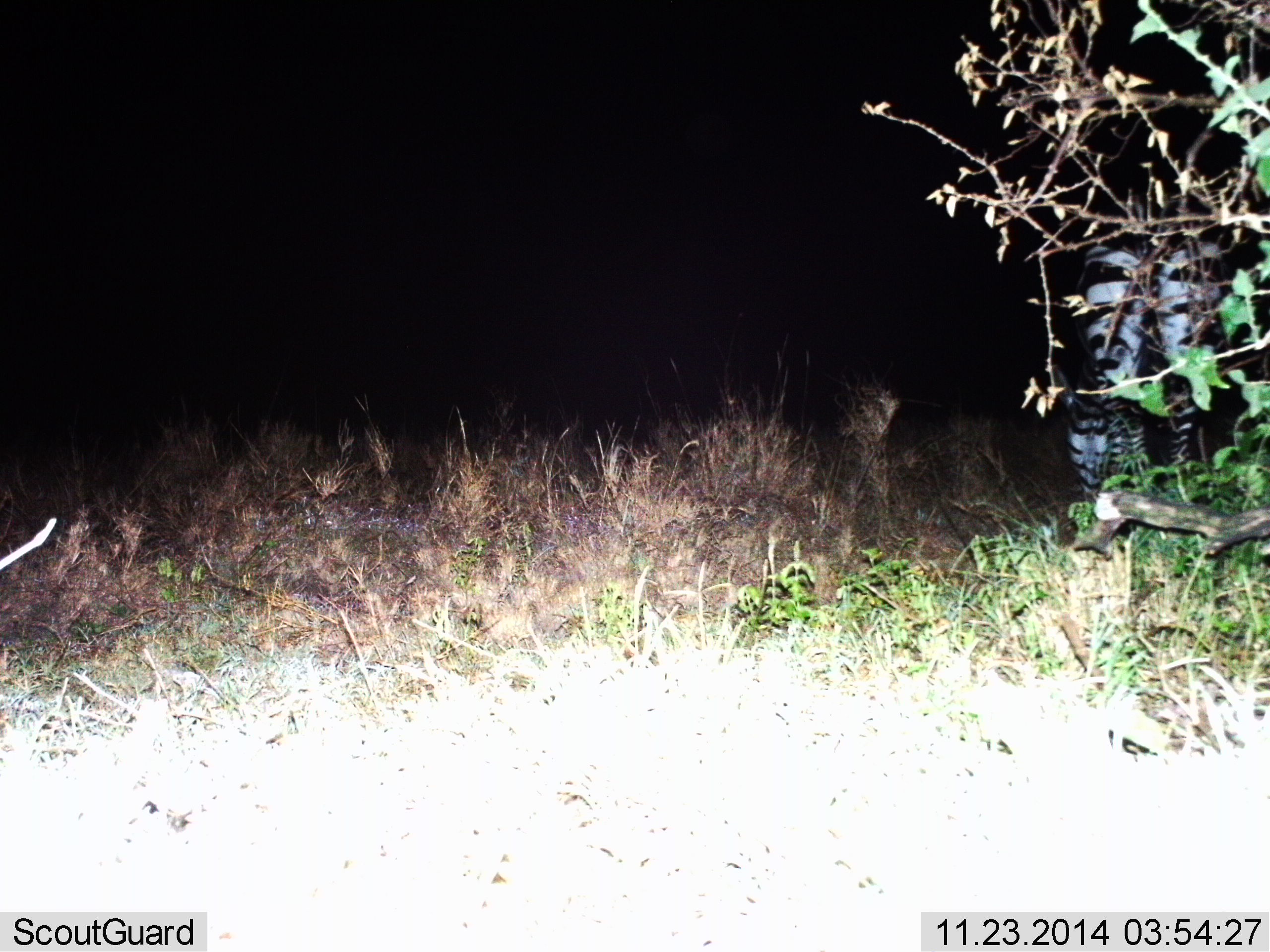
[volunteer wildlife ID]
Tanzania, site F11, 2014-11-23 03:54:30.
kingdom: Animalia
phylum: Chordata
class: Mammalia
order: Perissodactyla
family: Equidae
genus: Equus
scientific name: Equus quagga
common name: plains zebra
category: zebra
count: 1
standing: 60%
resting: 0%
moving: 10%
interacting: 0%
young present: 10%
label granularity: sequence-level